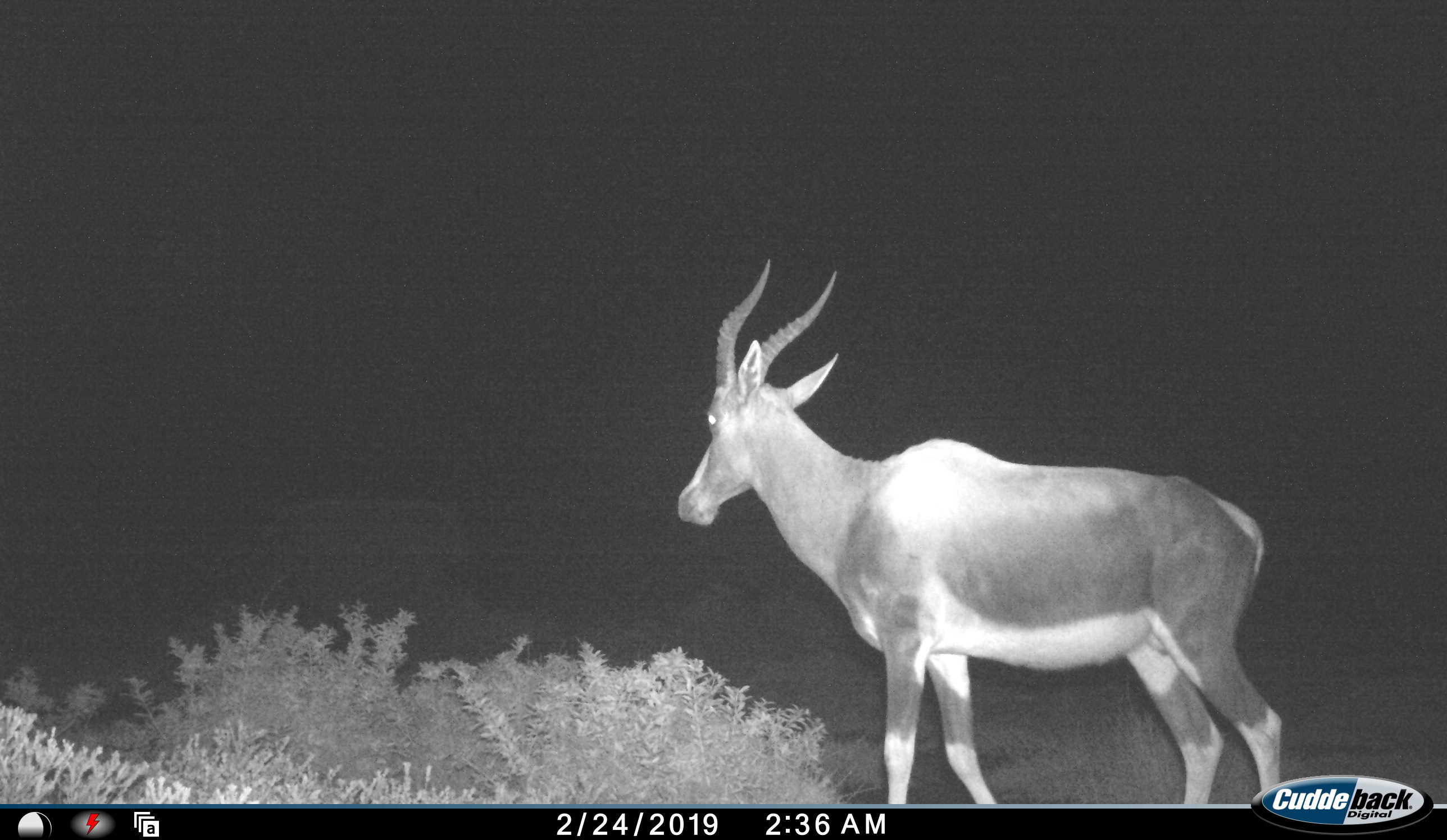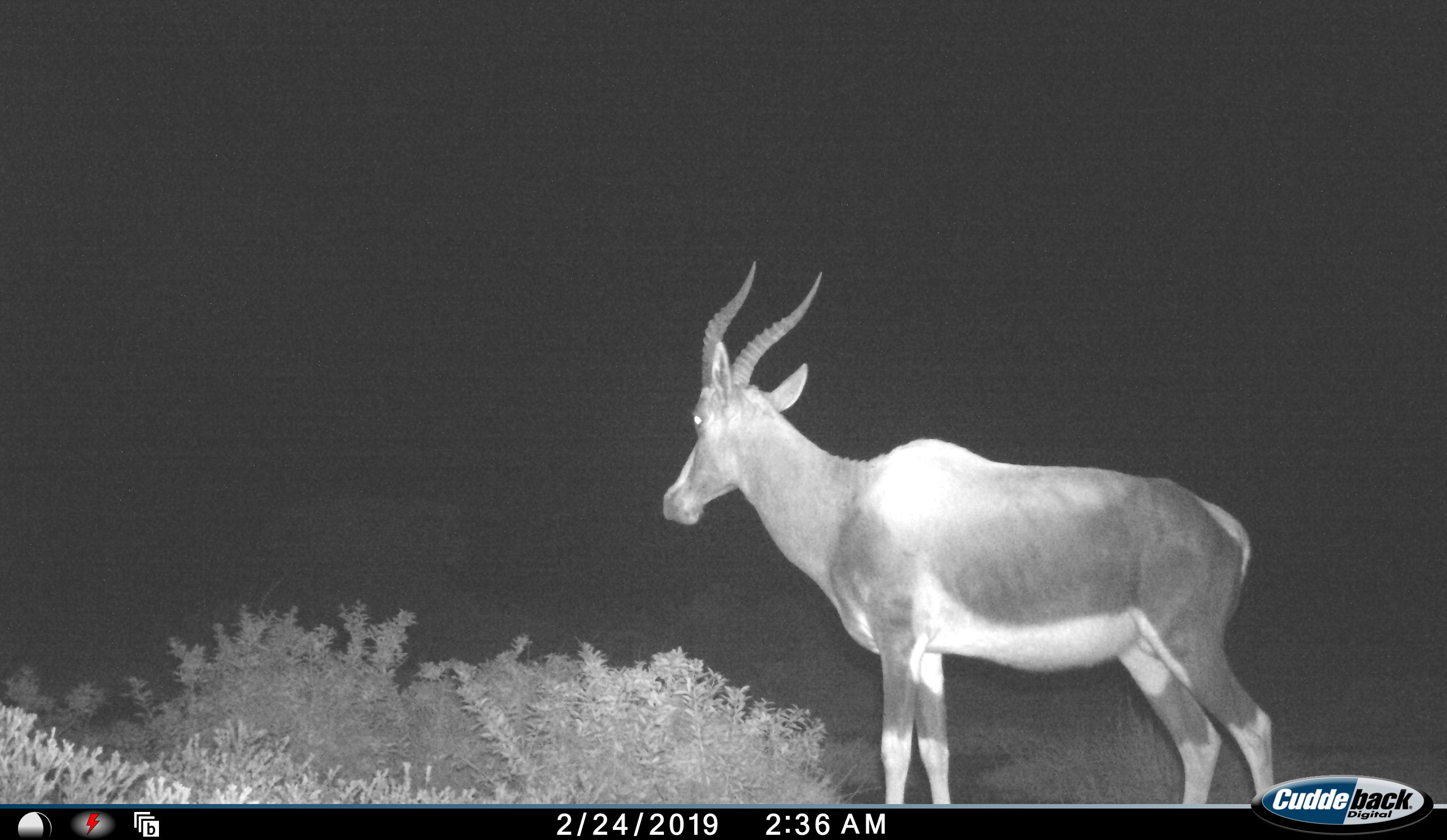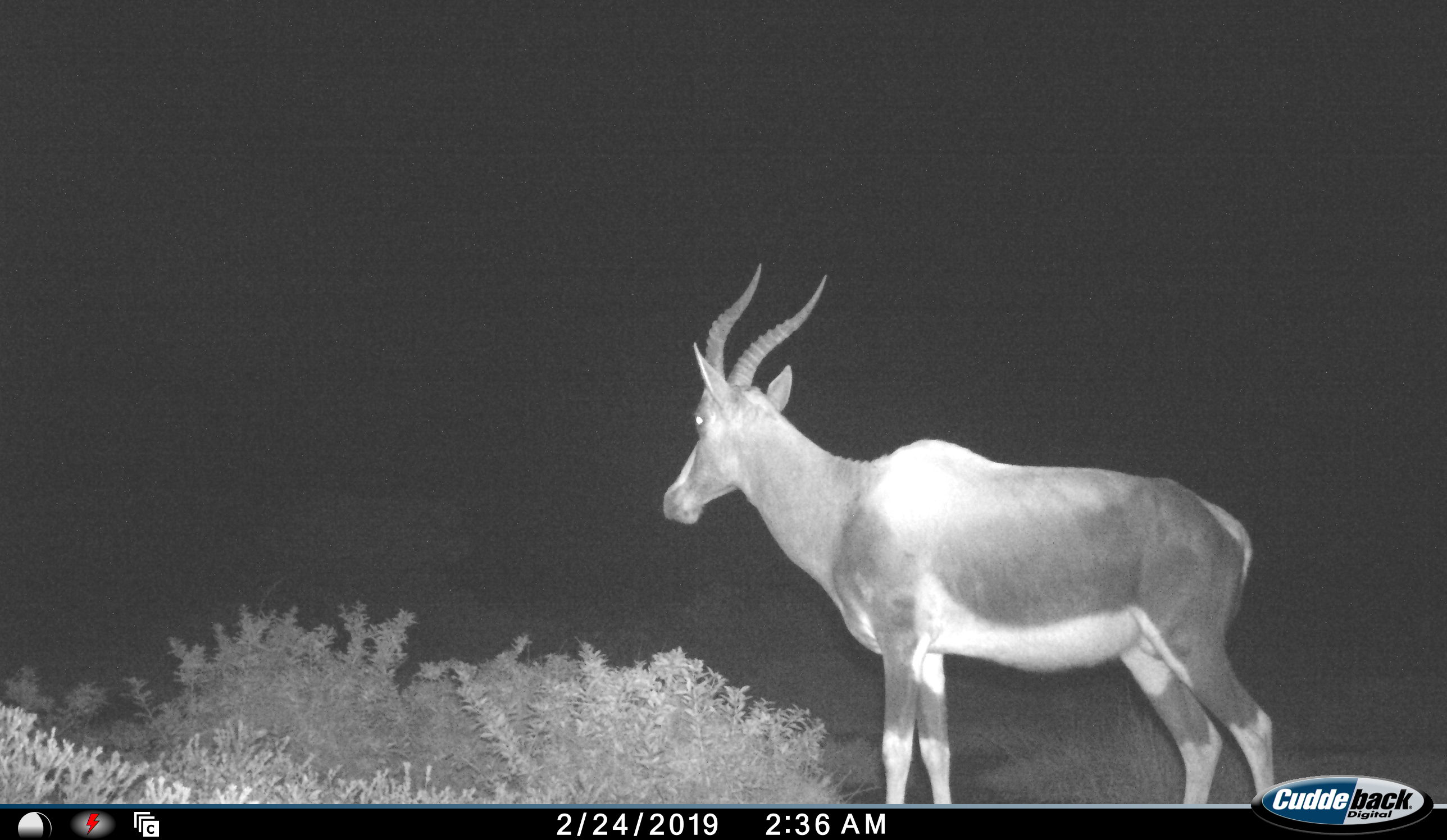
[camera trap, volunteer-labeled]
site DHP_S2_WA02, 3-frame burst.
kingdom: Animalia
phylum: Chordata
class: Mammalia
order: Artiodactyla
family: Bovidae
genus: Damaliscus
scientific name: Damaliscus pygargus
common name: bontebok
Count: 1.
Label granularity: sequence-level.